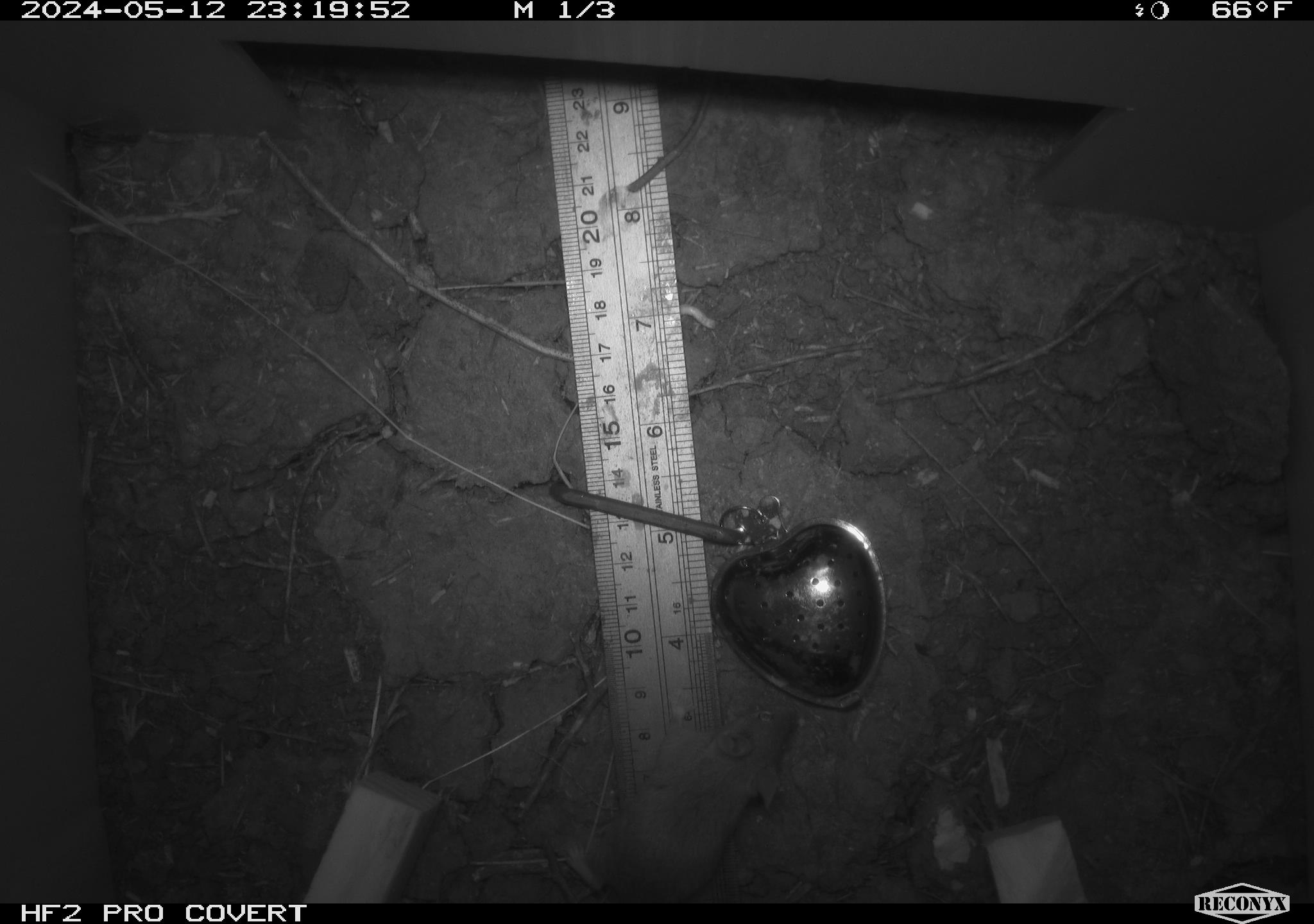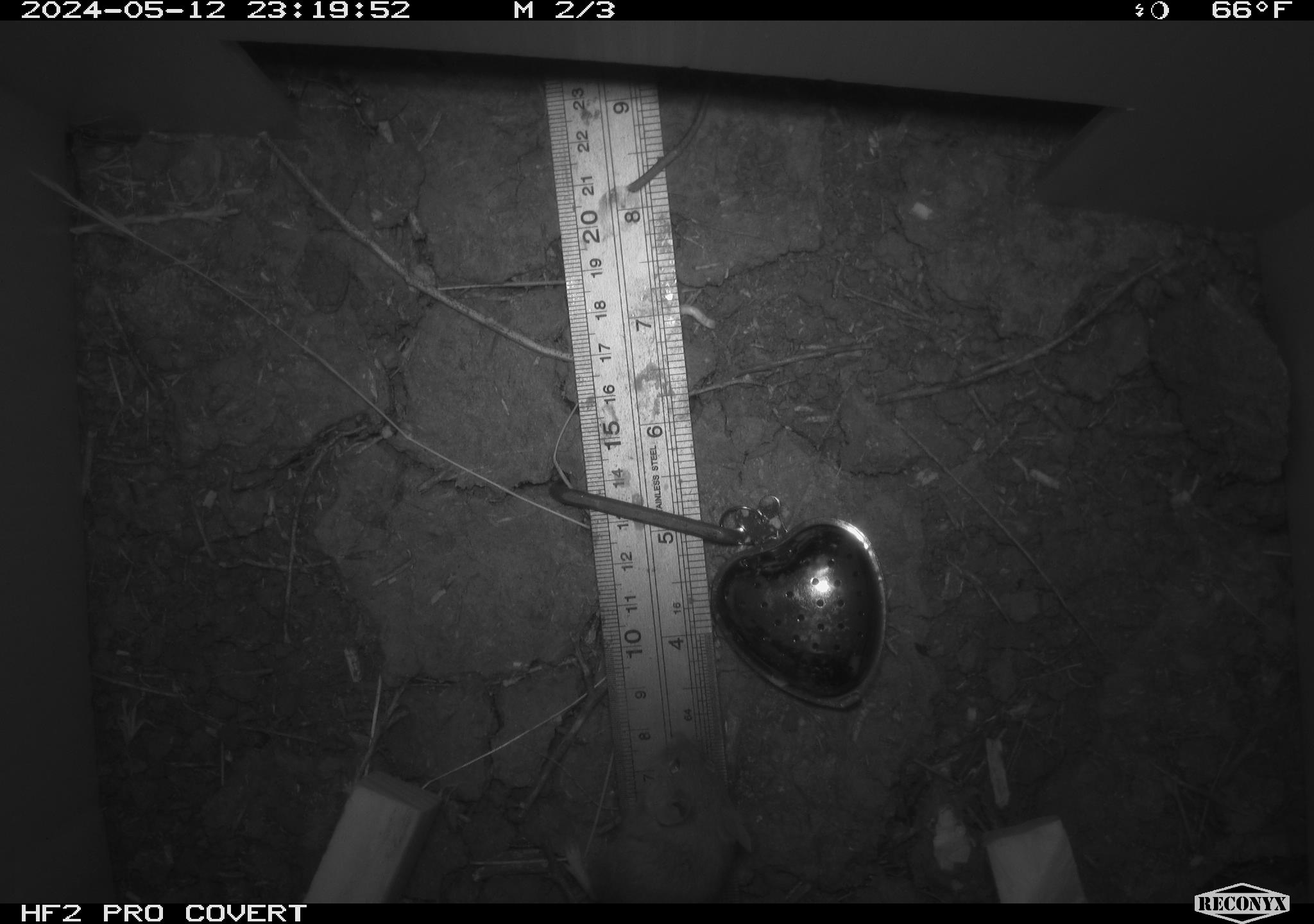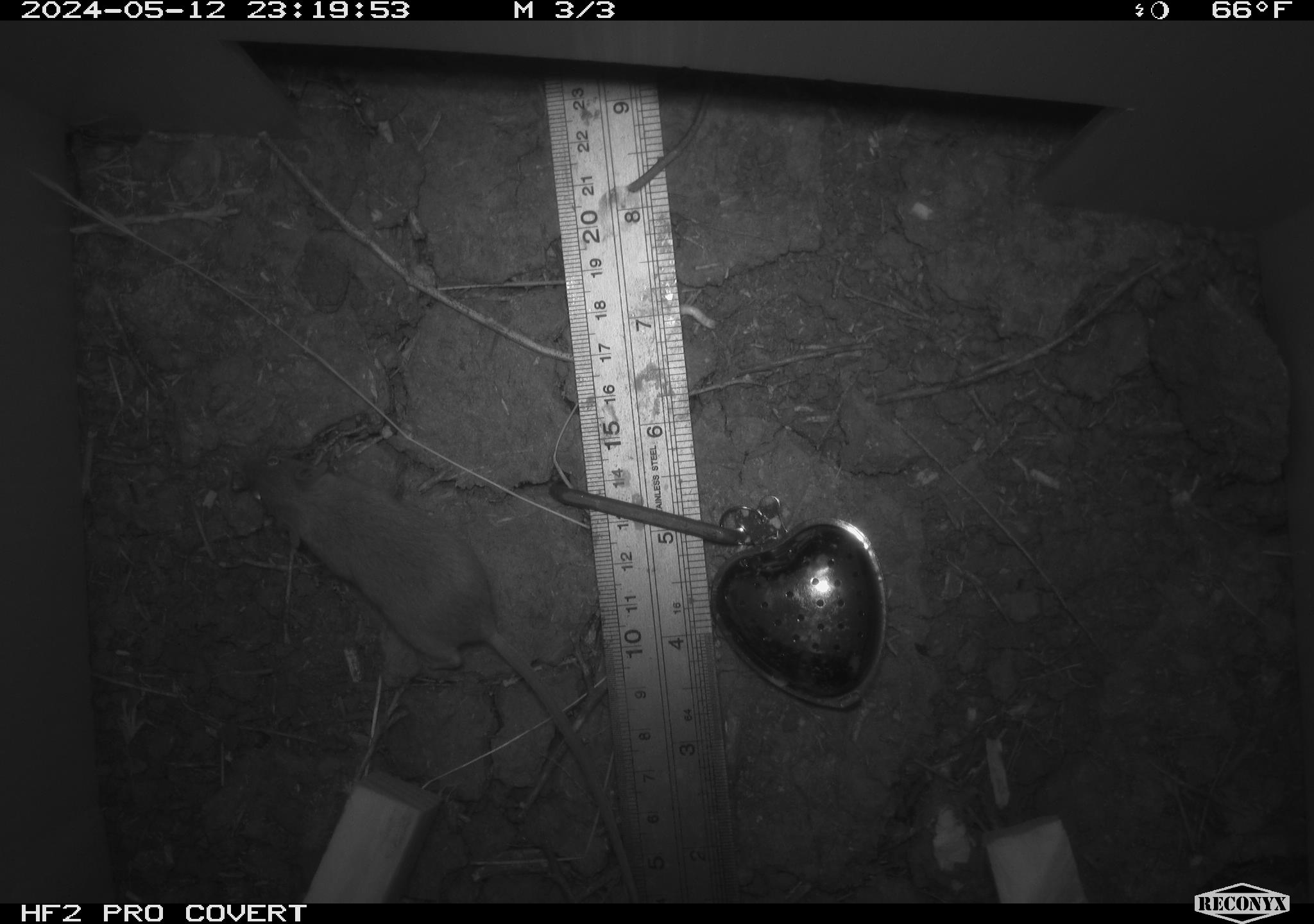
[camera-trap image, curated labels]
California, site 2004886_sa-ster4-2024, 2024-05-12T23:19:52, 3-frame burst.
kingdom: Animalia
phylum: Chordata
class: Mammalia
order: Rodentia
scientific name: Rodentia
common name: mouse species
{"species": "mouse species (Rodentia)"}